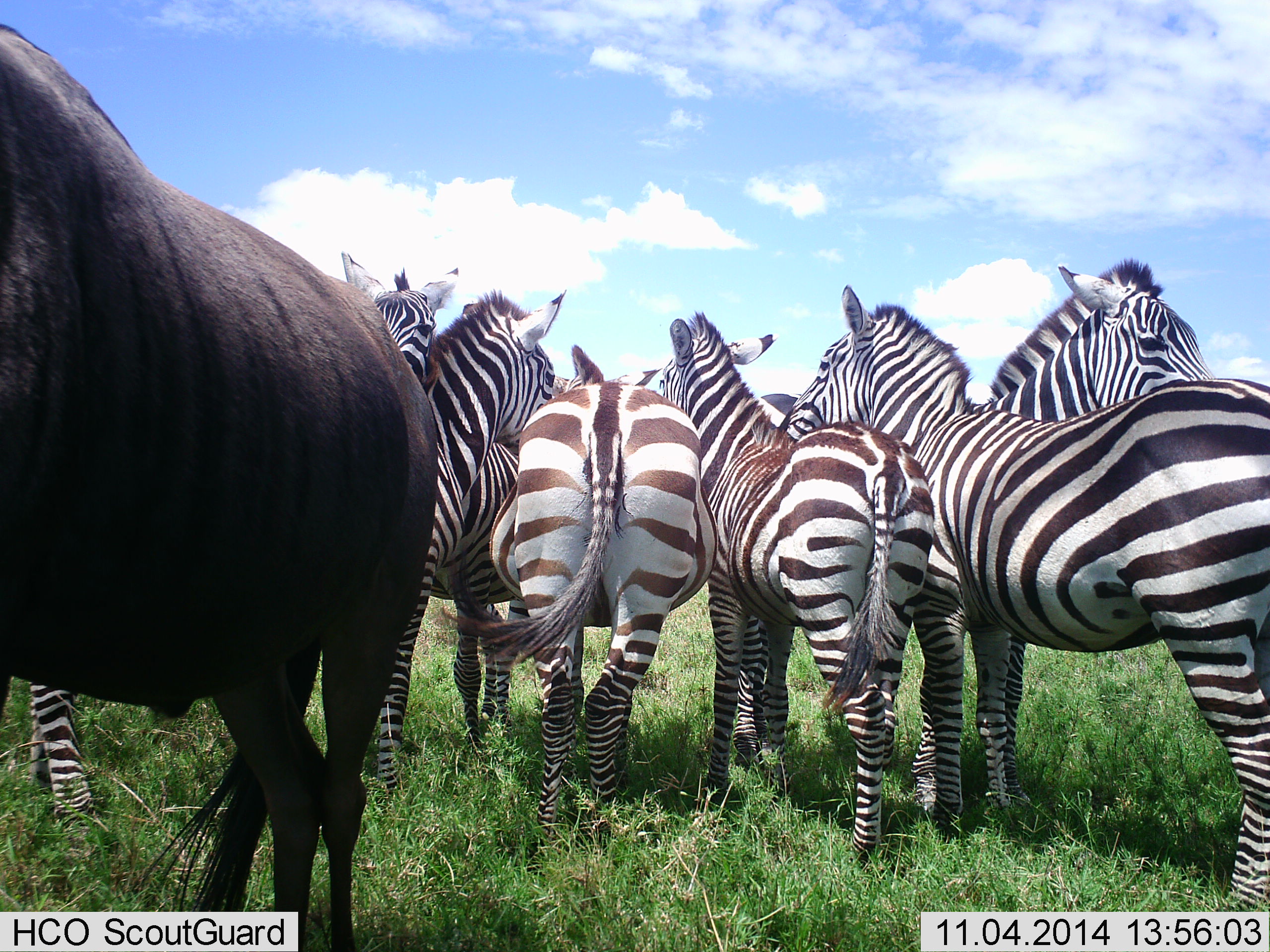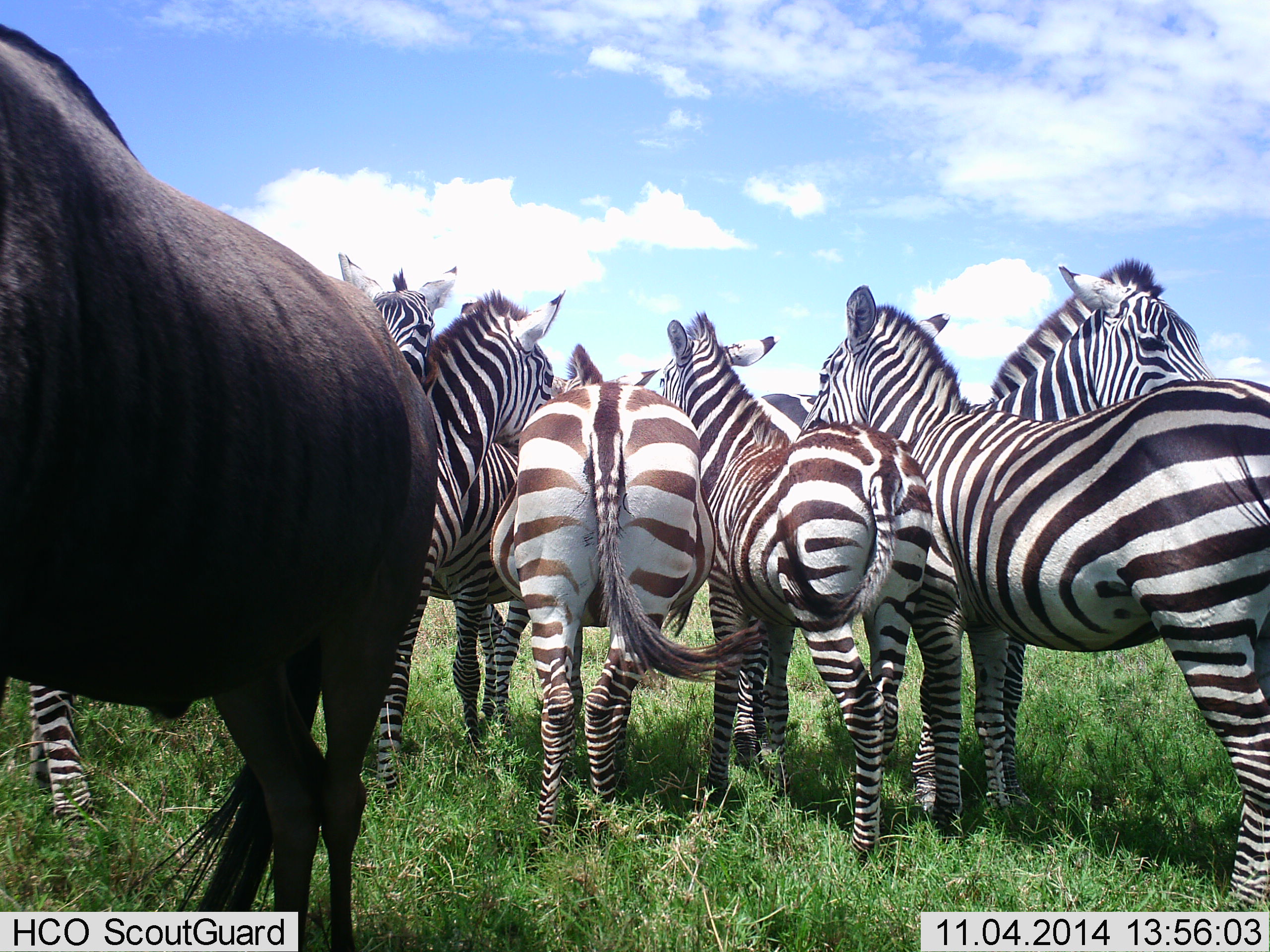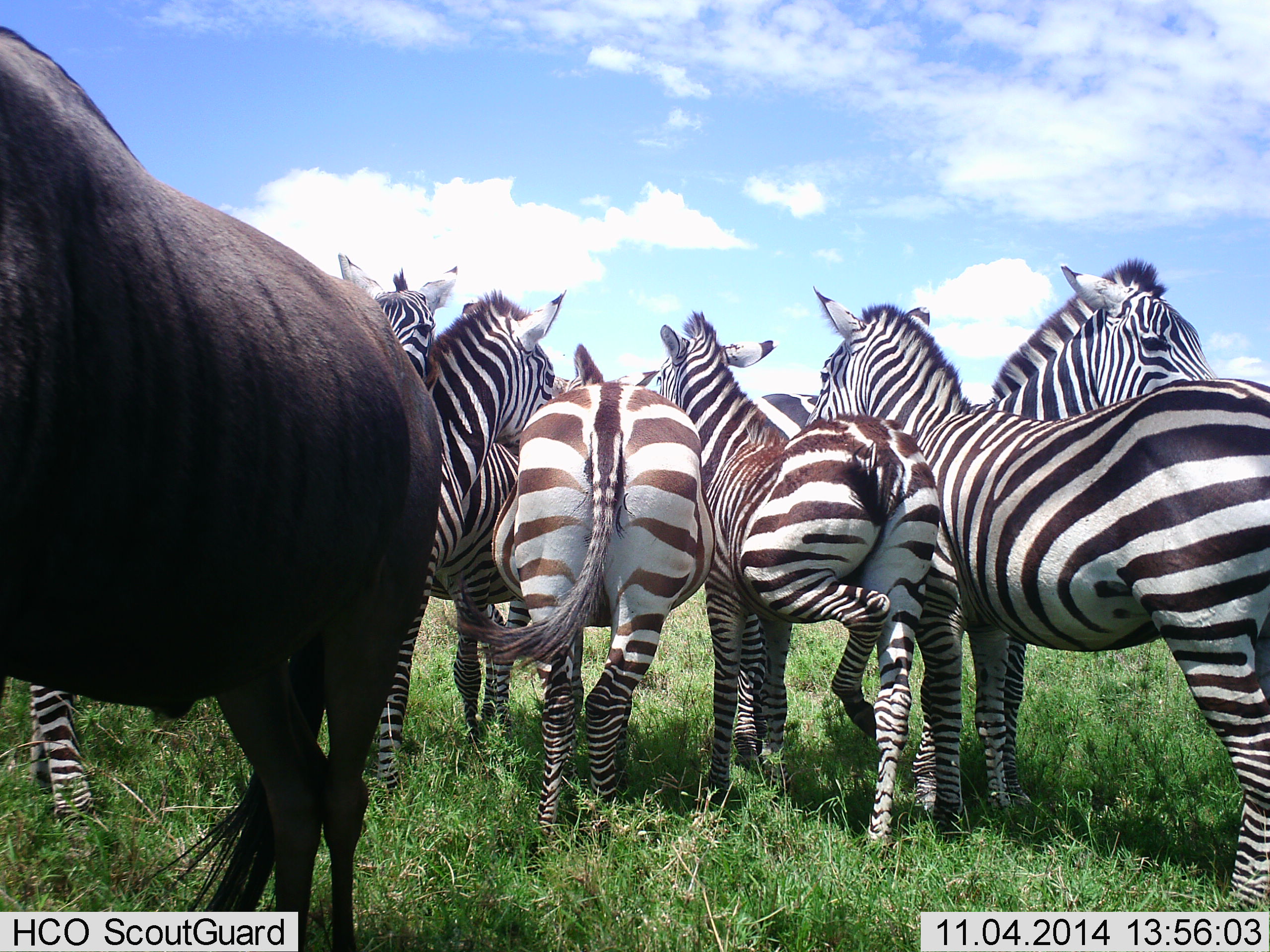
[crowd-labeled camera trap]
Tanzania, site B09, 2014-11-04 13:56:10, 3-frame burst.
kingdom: Animalia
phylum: Chordata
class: Mammalia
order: Artiodactyla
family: Bovidae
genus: Connochaetes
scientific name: Connochaetes taurinus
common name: blue wildebeest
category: wildebeest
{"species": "wildebeest (blue wildebeest) (Connochaetes taurinus)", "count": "1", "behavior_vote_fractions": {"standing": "90%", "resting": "0%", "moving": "0%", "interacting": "0%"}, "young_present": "0%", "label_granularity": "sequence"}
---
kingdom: Animalia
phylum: Chordata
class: Mammalia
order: Perissodactyla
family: Equidae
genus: Equus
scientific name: Equus quagga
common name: plains zebra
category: zebra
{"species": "zebra (plains zebra) (Equus quagga)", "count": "7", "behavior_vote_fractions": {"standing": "91%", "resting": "0%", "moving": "0%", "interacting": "45%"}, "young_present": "0%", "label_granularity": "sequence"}